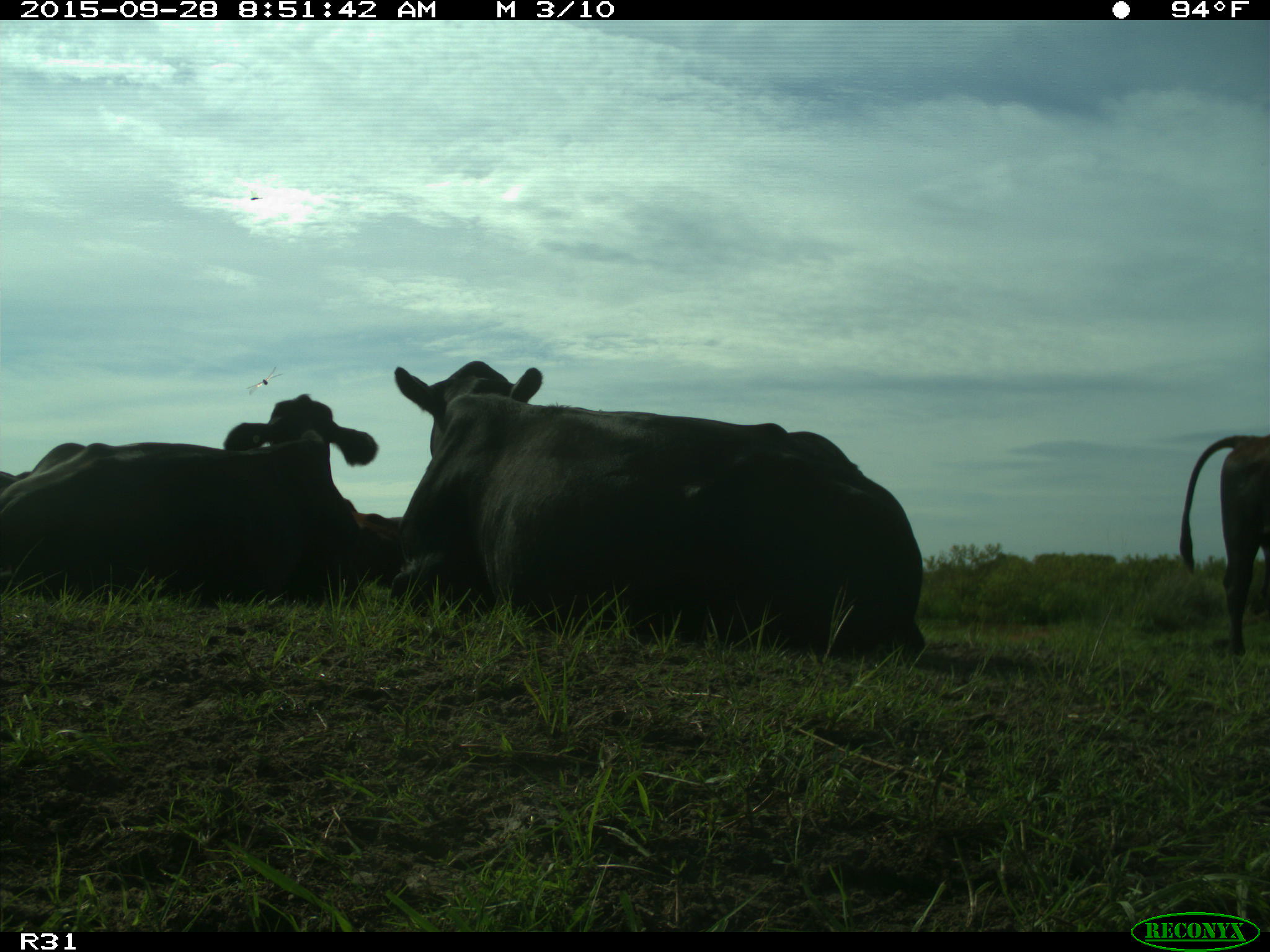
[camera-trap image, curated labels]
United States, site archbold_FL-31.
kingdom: Animalia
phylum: Chordata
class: Mammalia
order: Artiodactyla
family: Bovidae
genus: Bos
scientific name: Bos taurus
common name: domestic cow